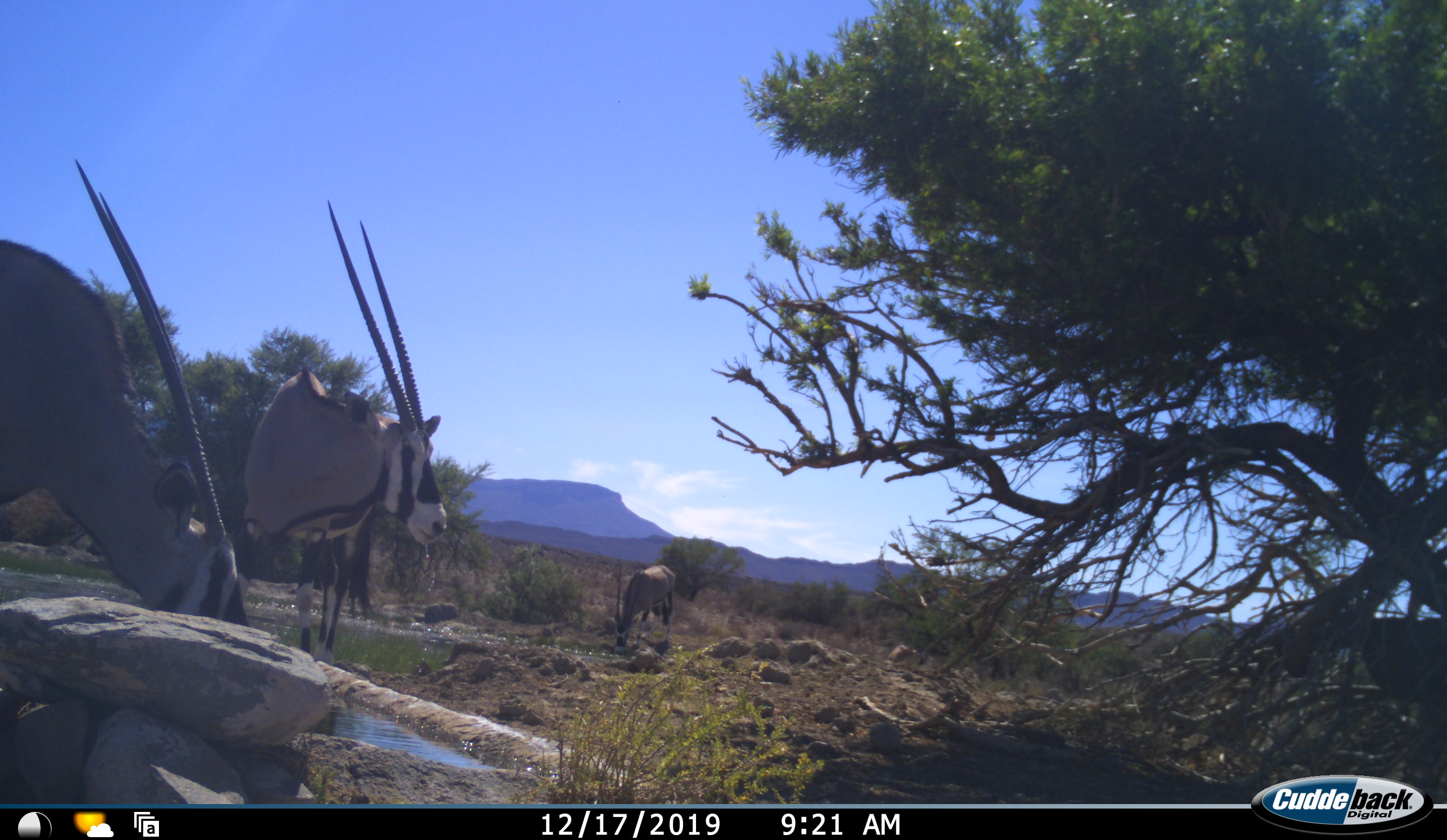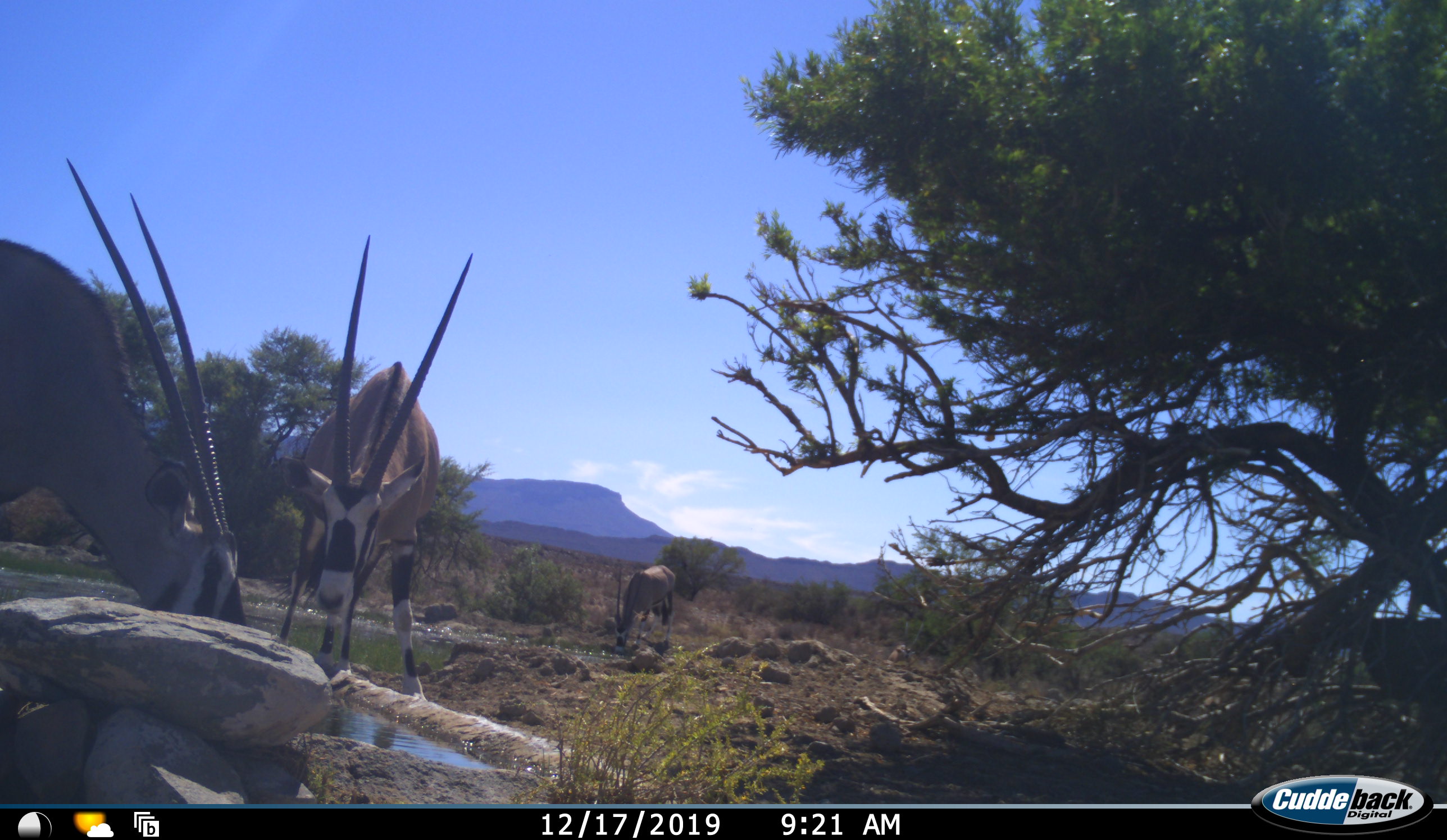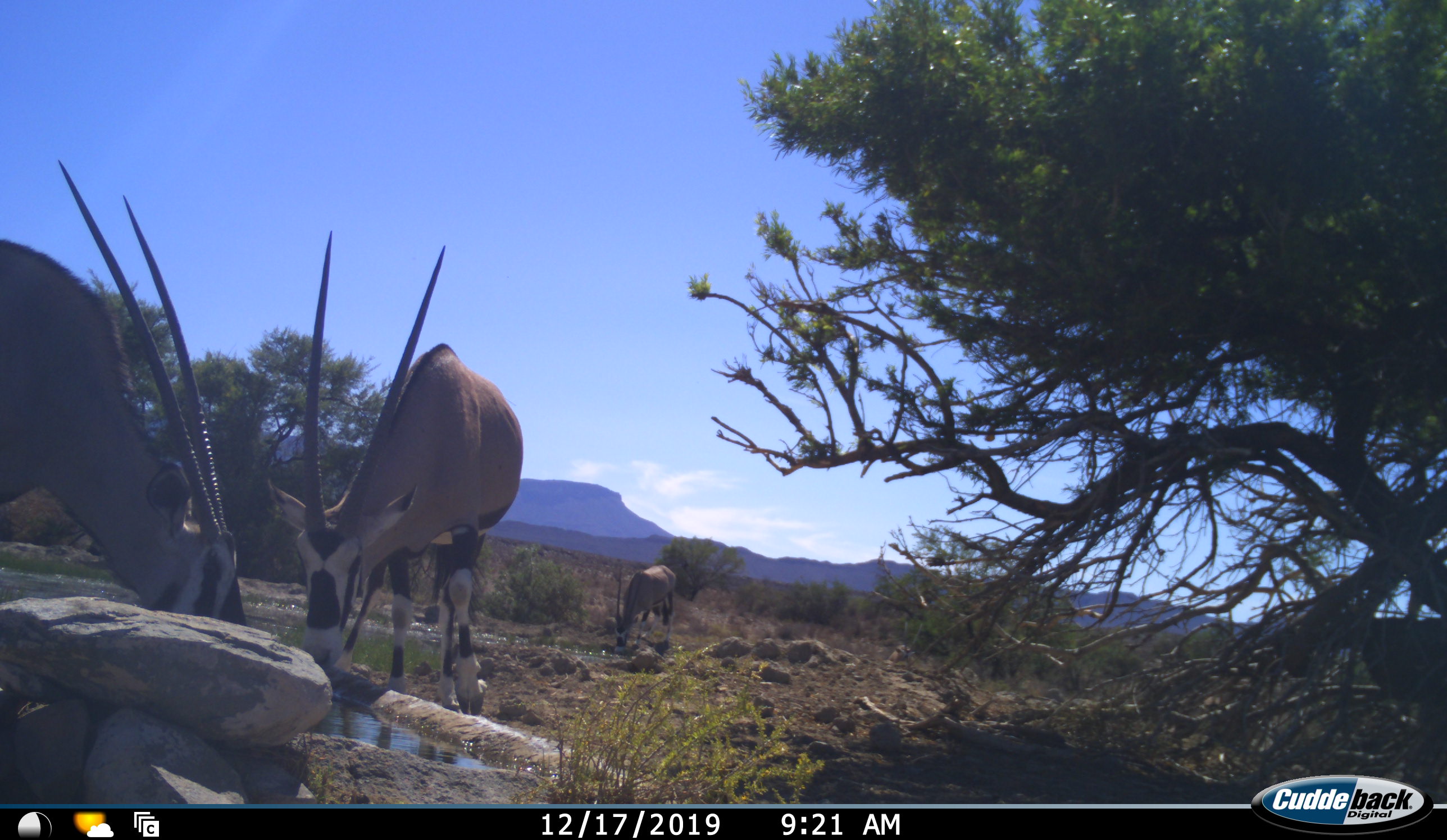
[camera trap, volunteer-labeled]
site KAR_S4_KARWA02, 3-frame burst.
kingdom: Animalia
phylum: Chordata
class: Mammalia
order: Artiodactyla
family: Bovidae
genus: Oryx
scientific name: Oryx gazella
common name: gemsbok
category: oryx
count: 3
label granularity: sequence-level